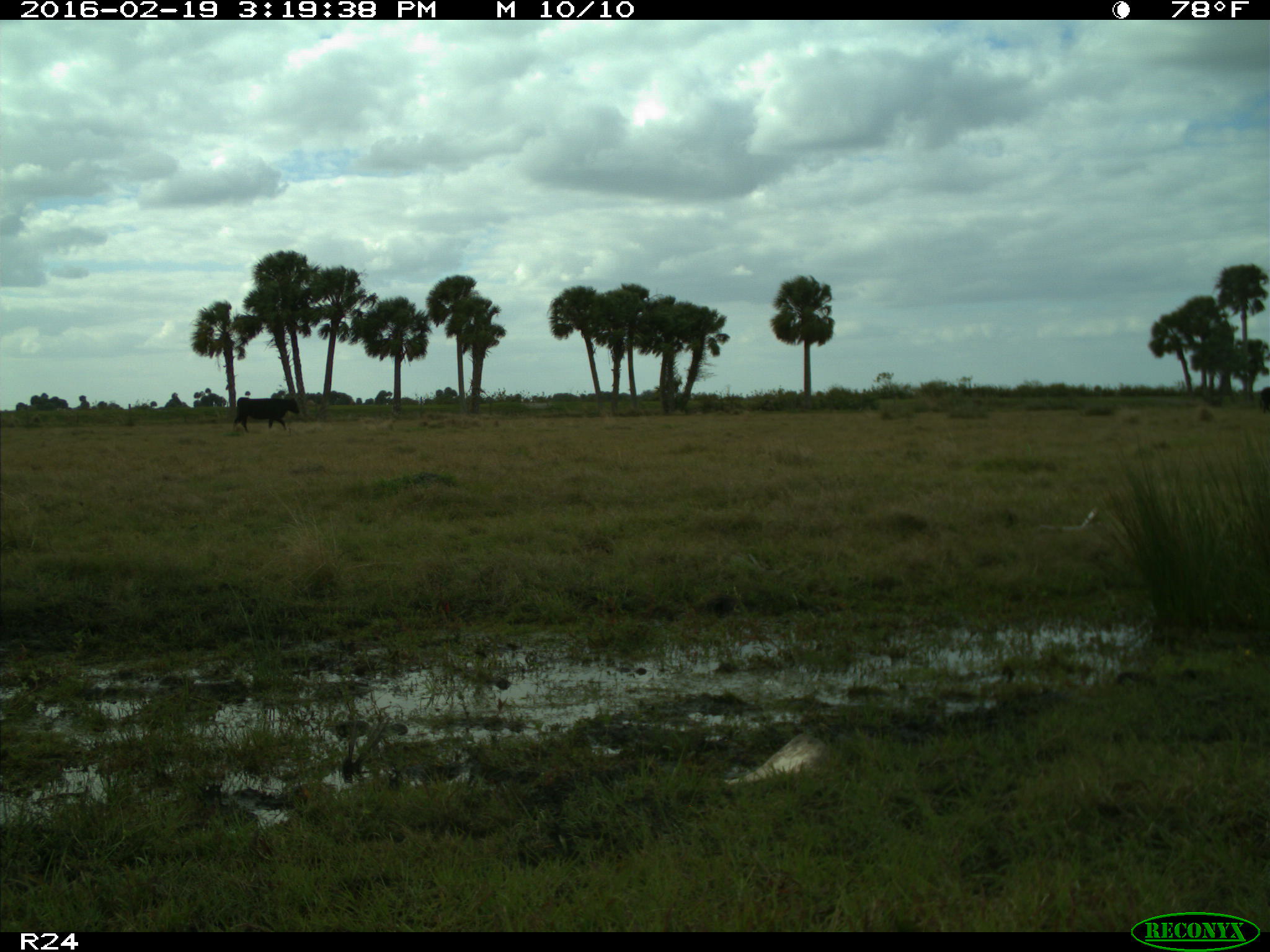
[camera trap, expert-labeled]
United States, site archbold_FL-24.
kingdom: Animalia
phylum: Chordata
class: Mammalia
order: Artiodactyla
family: Bovidae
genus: Bos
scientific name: Bos taurus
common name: domestic cow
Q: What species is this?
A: Bos taurus (domestic cow).